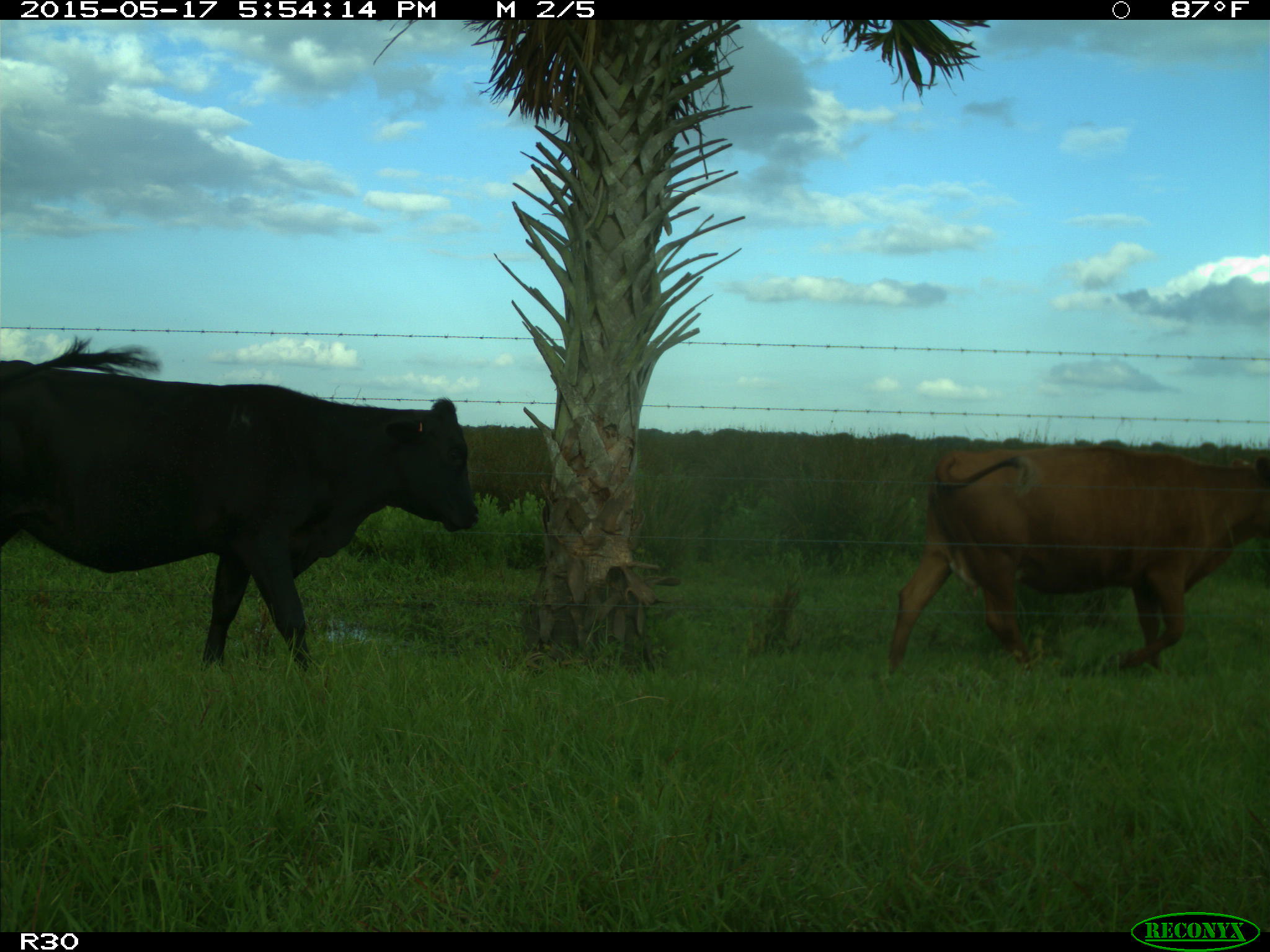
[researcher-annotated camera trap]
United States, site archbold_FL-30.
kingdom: Animalia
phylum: Chordata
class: Mammalia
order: Artiodactyla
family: Bovidae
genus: Bos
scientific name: Bos taurus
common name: domestic cow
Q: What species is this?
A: Bos taurus (domestic cow).